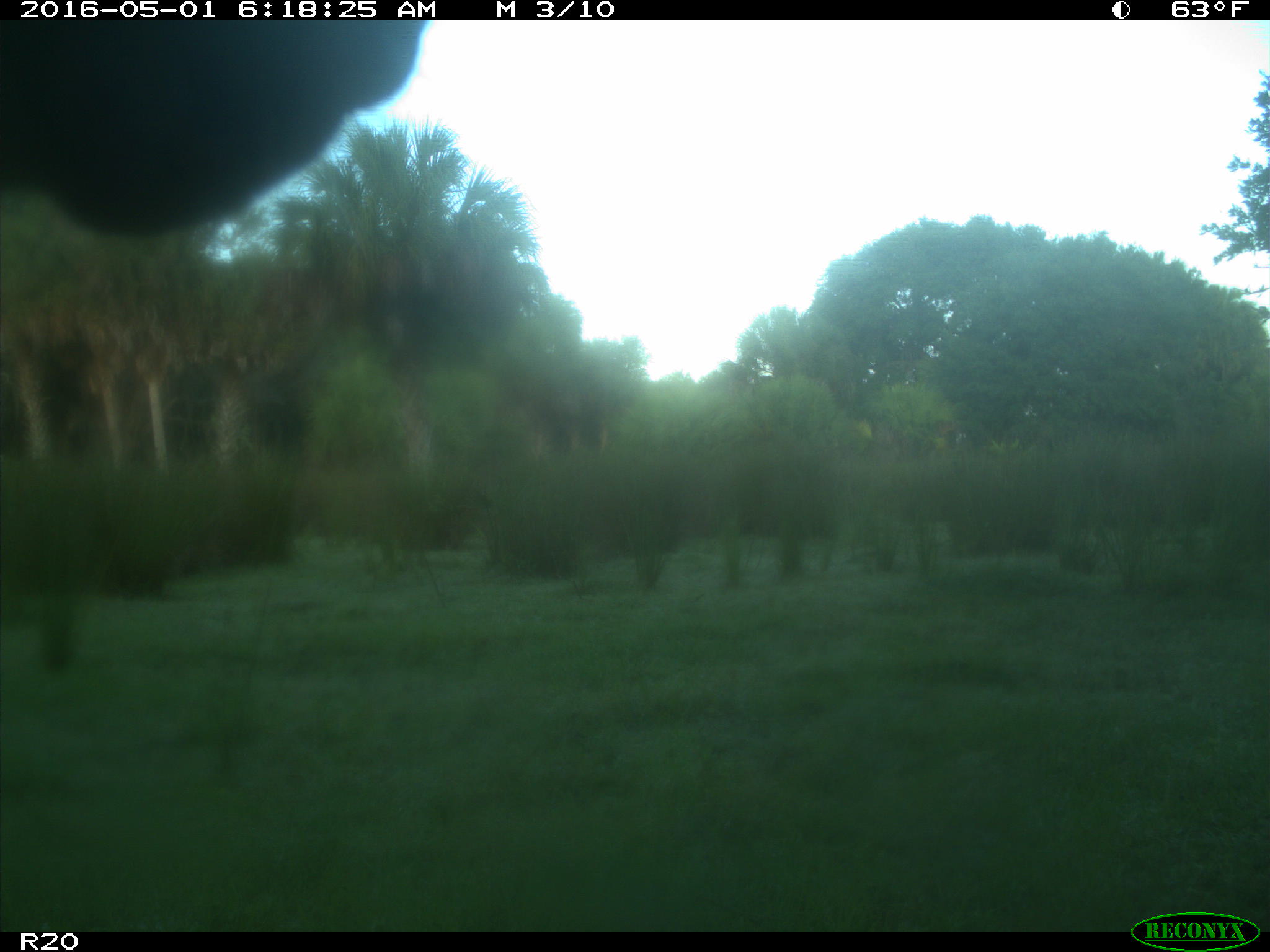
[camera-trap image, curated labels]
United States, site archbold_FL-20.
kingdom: Animalia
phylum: Chordata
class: Mammalia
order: Artiodactyla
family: Bovidae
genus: Bos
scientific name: Bos taurus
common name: domestic cow